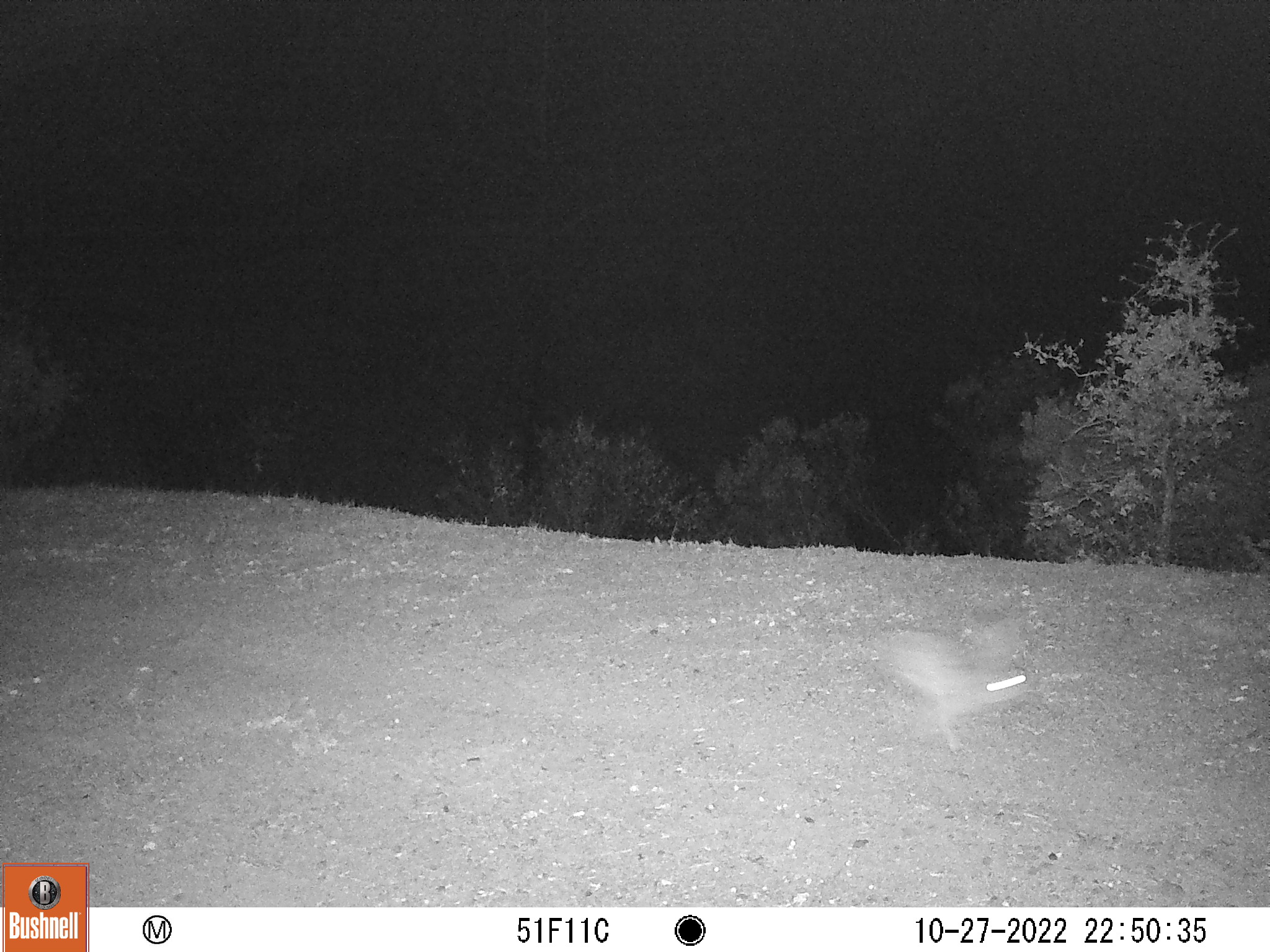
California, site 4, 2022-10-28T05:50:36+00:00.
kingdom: Animalia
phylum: Chordata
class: Mammalia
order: Lagomorpha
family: Leporidae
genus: Lepus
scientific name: Lepus californicus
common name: black-tailed jackrabbit